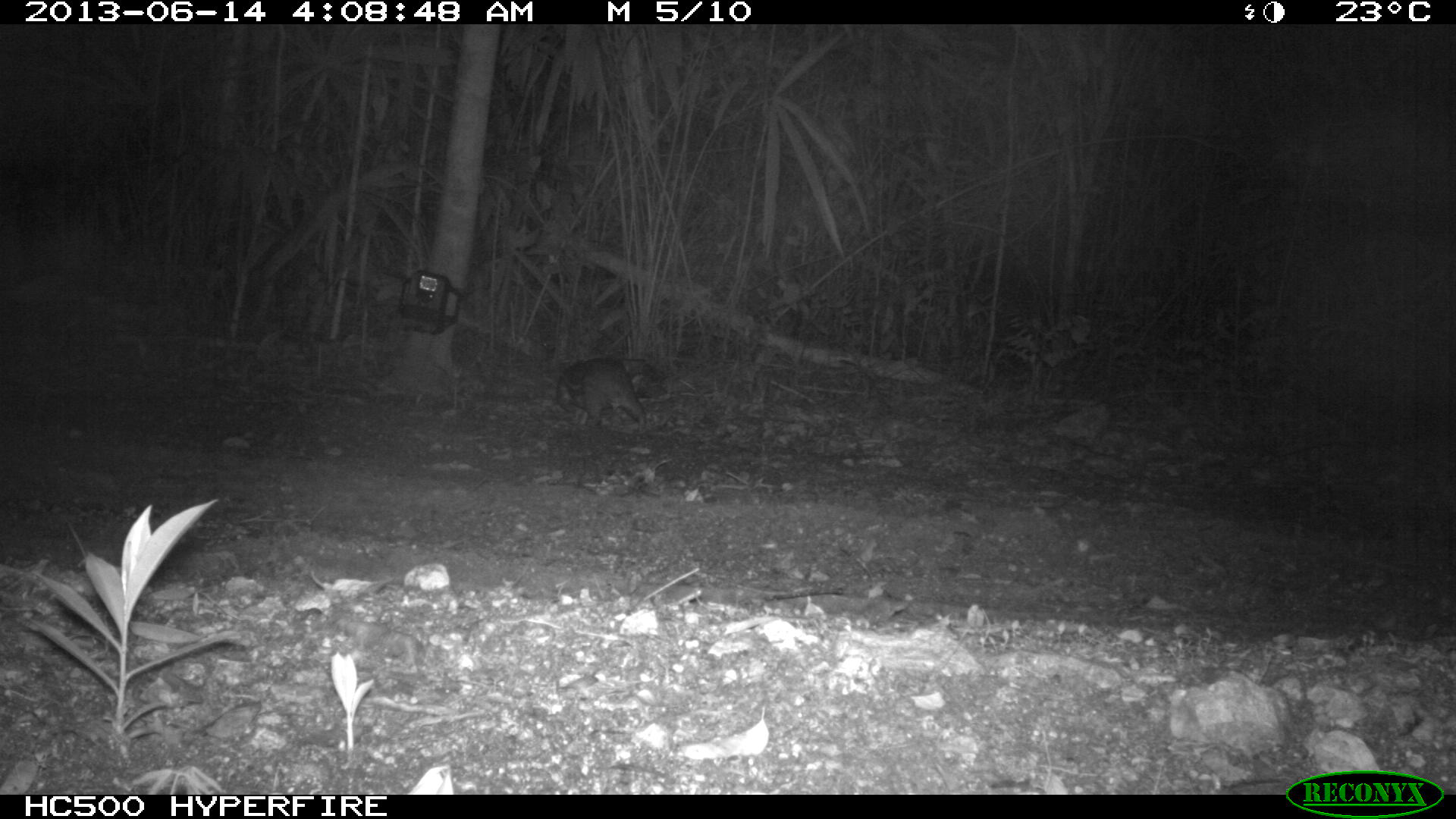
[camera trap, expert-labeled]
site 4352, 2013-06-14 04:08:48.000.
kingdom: Animalia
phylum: Chordata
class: Mammalia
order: Rodentia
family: Cuniculidae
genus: Cuniculus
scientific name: Cuniculus paca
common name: lowland paca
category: agouti paca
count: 1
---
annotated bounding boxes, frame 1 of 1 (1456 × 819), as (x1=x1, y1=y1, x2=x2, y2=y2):
agouti paca: (x1=554, y1=356, x2=671, y2=432)